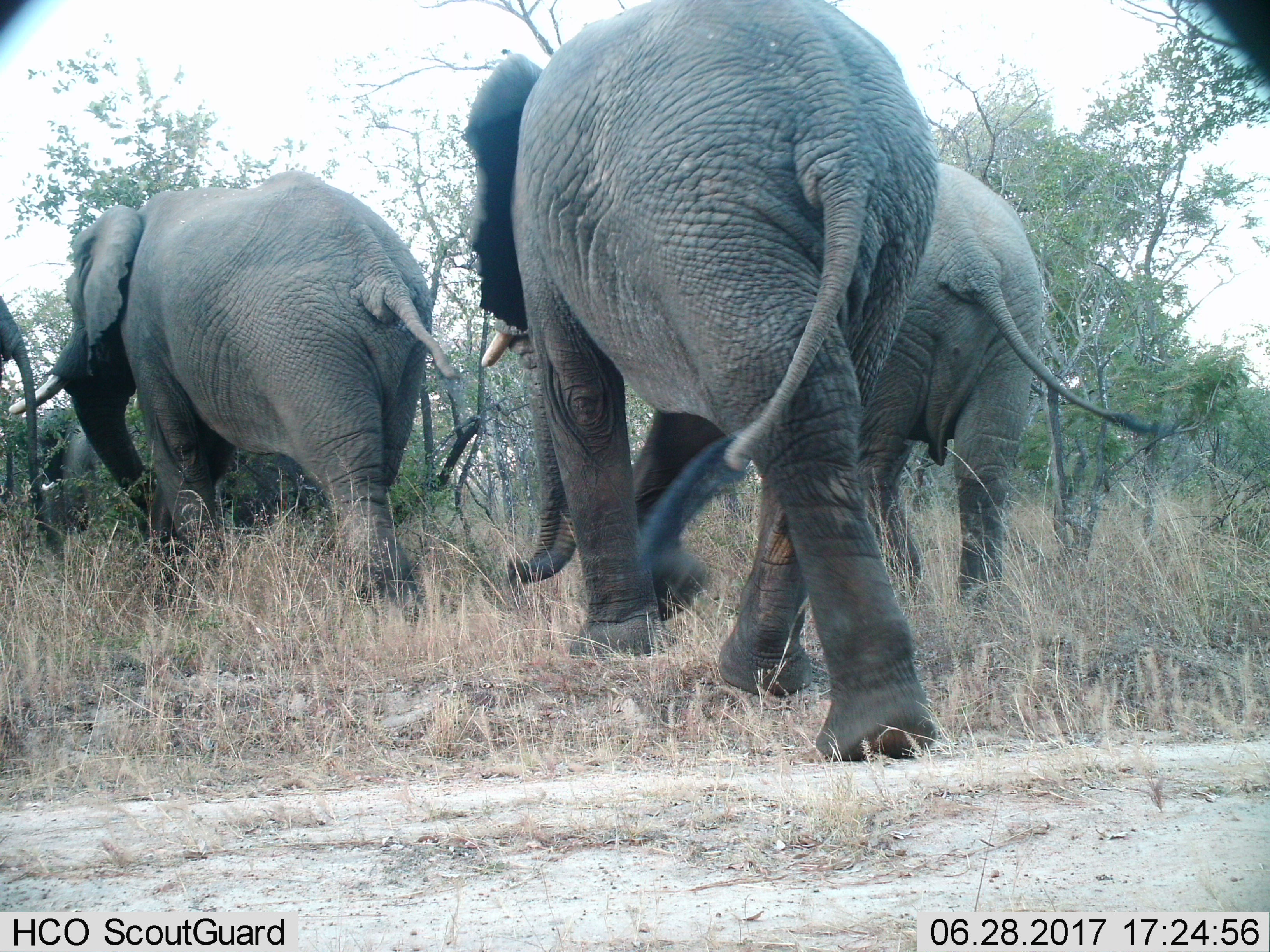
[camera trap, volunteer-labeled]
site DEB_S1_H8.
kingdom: Animalia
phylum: Chordata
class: Mammalia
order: Proboscidea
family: Elephantidae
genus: Loxodonta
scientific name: Loxodonta africana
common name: african bush elephant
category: elephant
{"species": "elephant (african bush elephant) (Loxodonta africana)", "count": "5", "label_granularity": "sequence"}